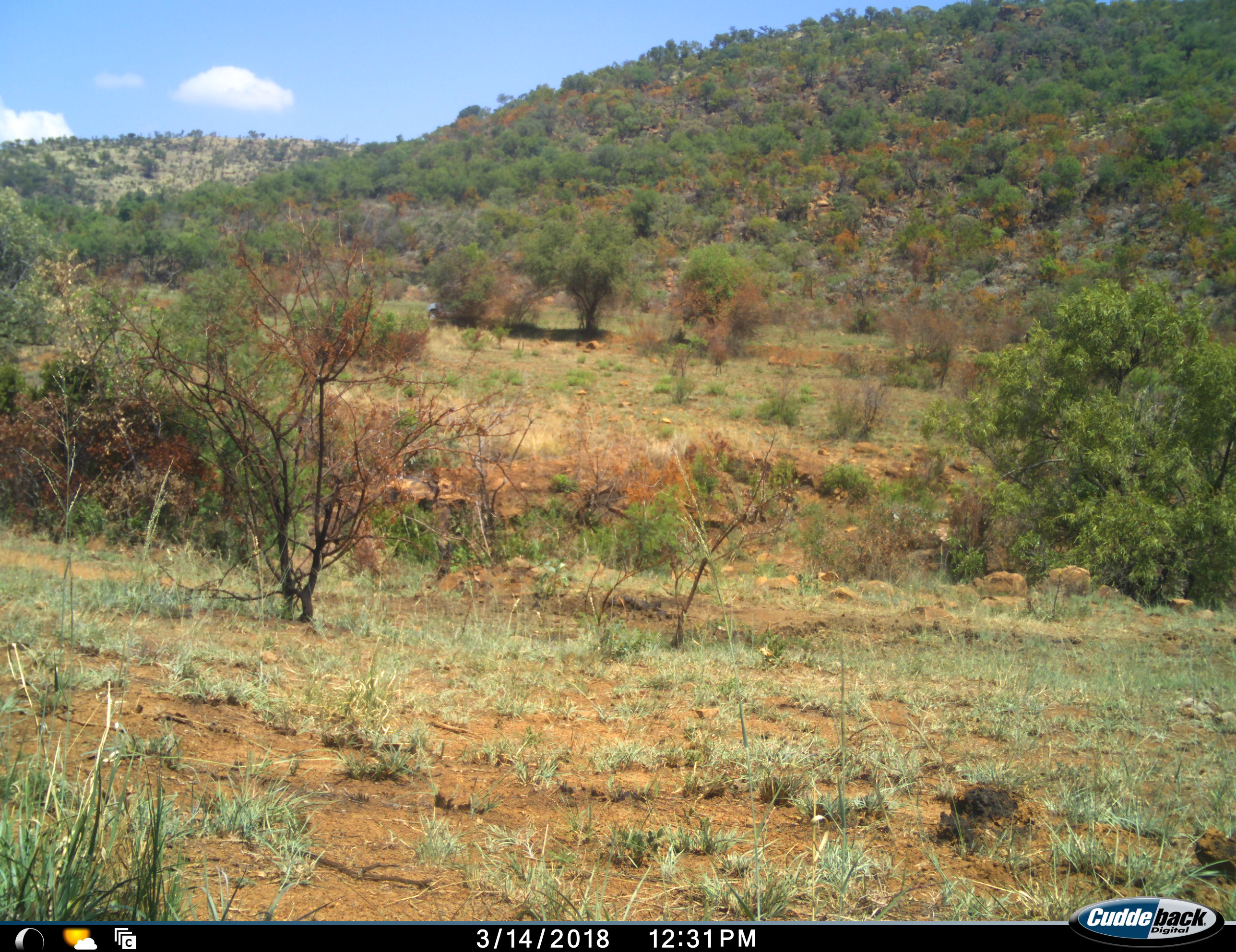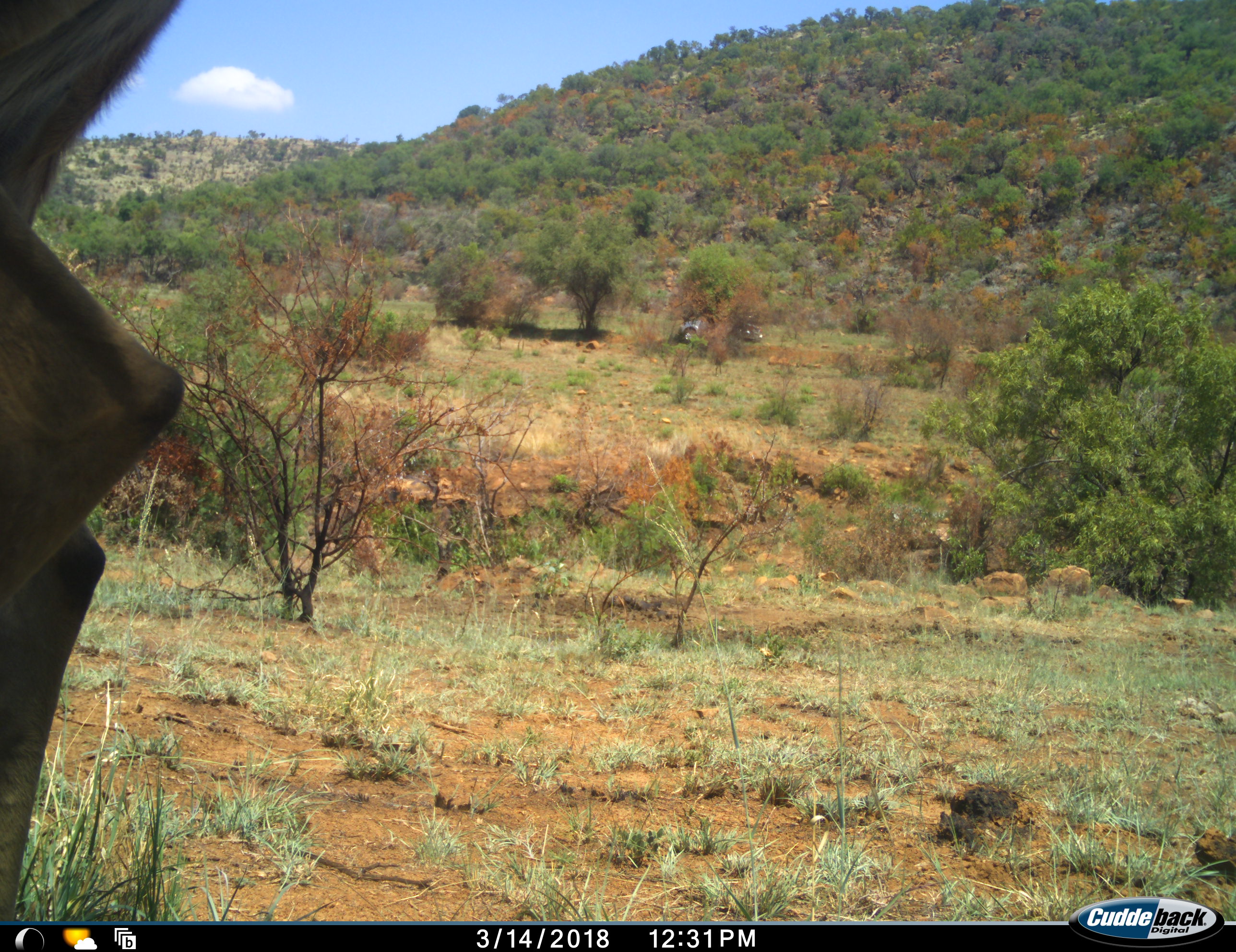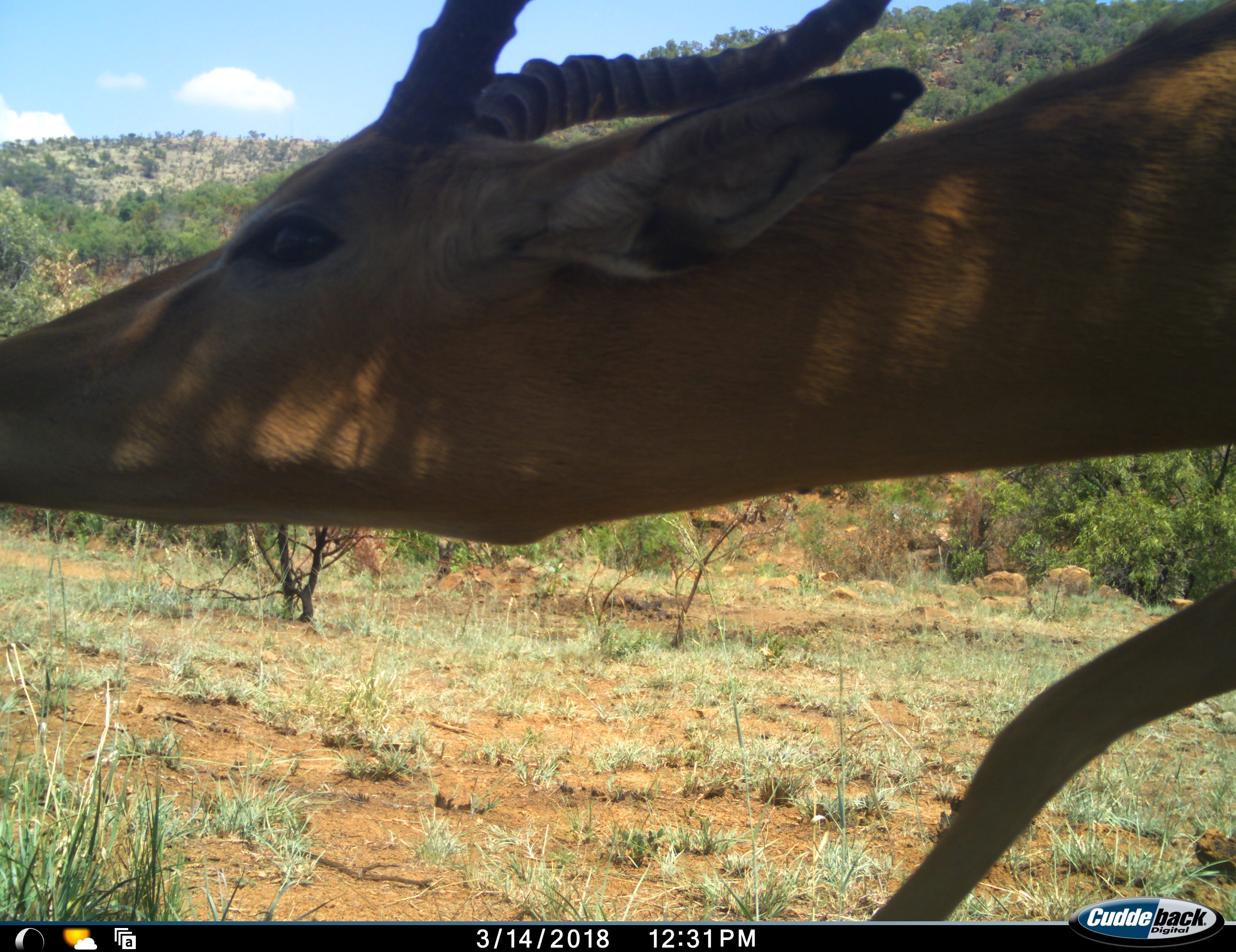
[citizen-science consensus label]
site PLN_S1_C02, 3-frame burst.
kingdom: Animalia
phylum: Chordata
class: Mammalia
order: Artiodactyla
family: Bovidae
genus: Aepyceros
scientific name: Aepyceros melampus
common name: impala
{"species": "impala (Aepyceros melampus)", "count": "1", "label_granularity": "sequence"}